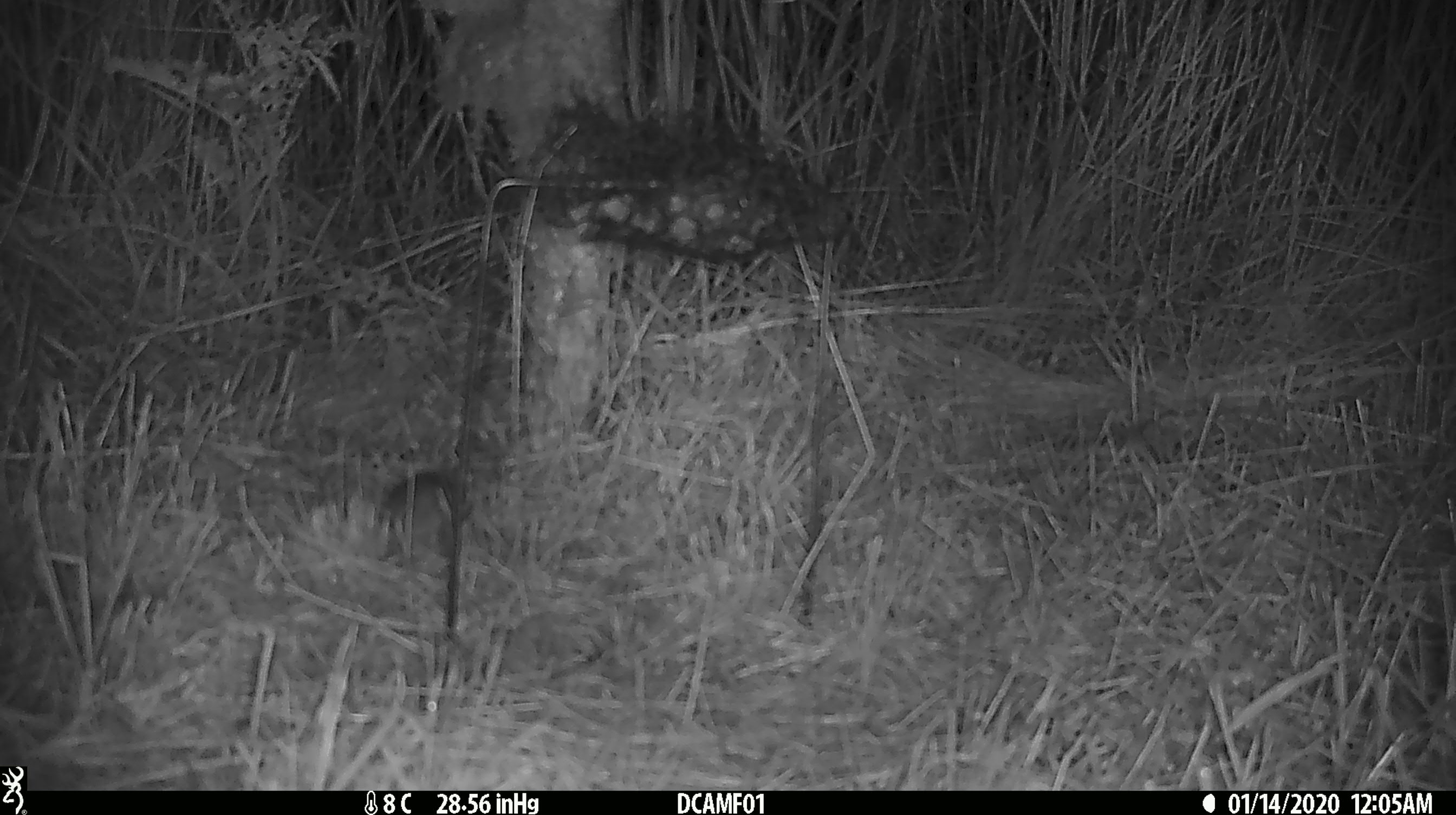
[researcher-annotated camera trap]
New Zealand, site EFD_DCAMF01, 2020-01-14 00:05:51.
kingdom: Animalia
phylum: Chordata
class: Mammalia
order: Rodentia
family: Muridae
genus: Mus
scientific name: Mus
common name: mouse